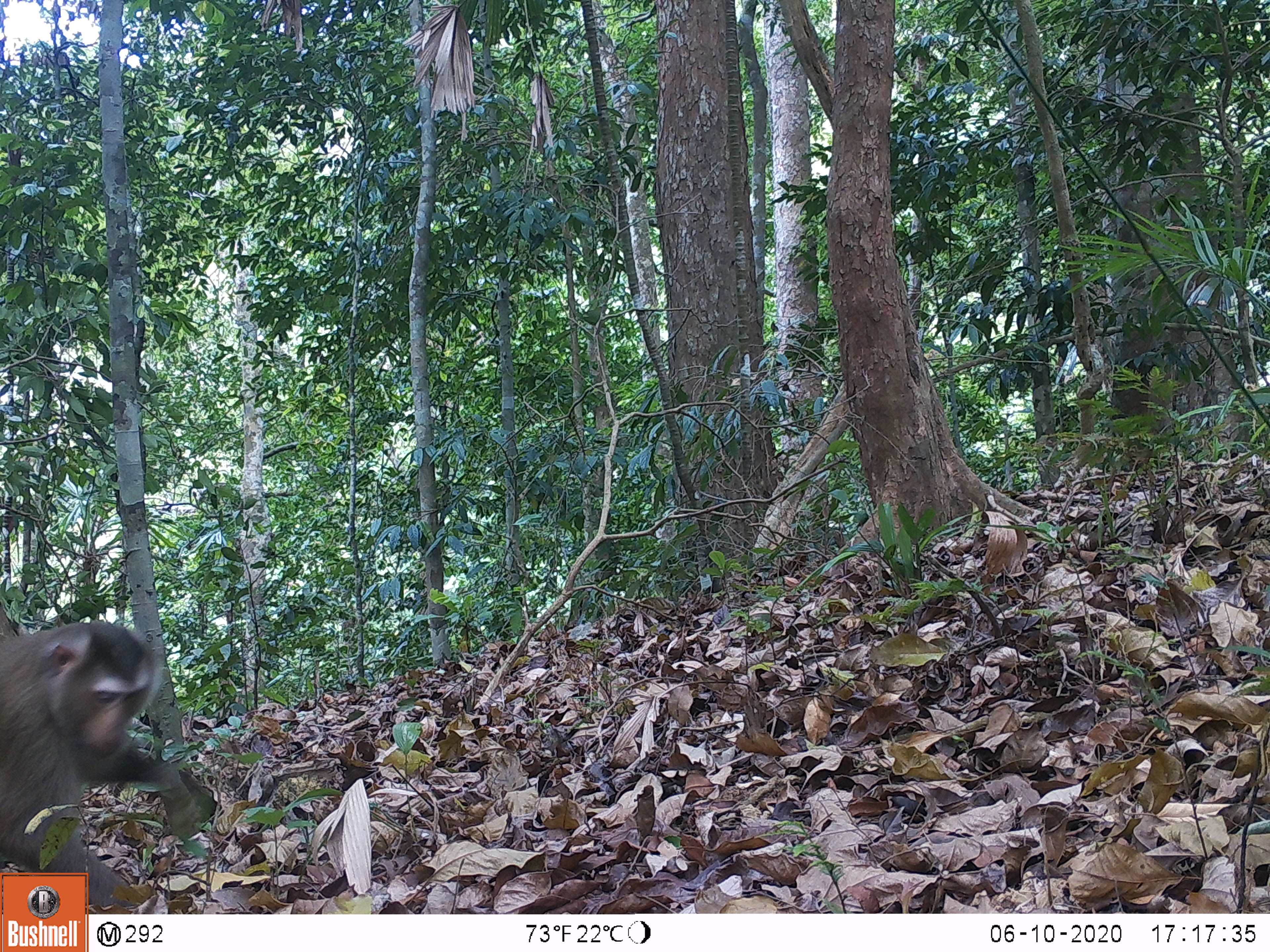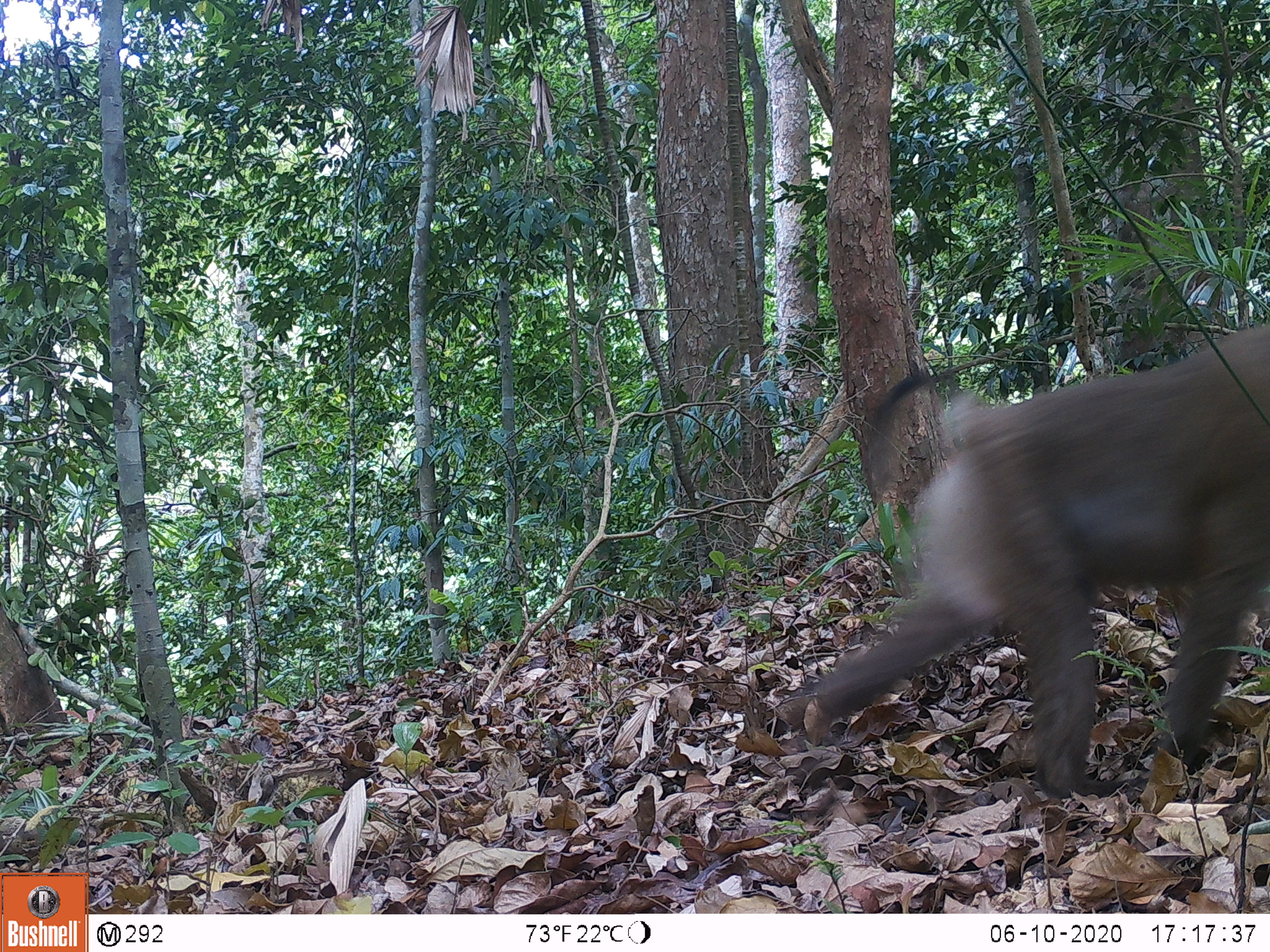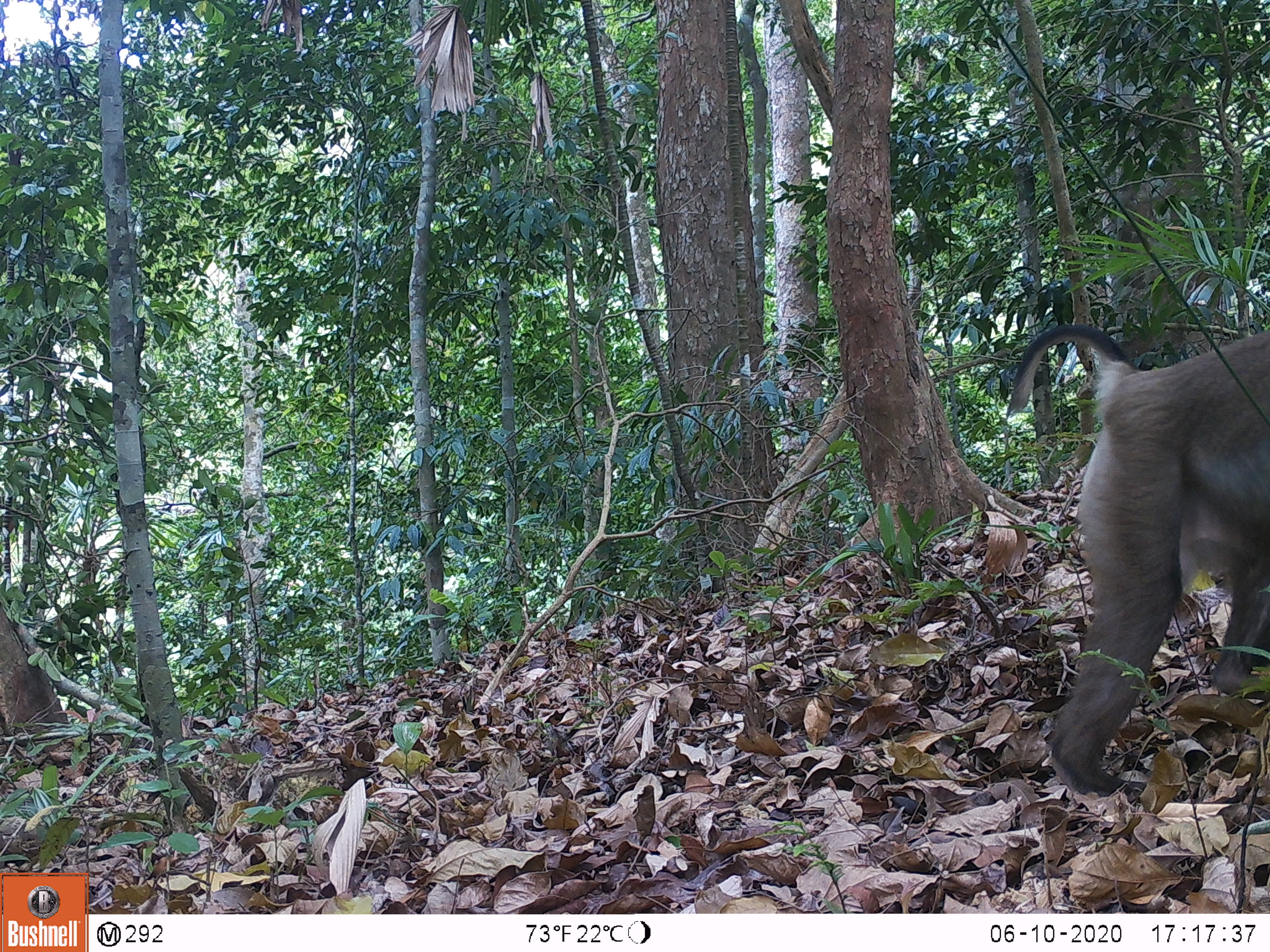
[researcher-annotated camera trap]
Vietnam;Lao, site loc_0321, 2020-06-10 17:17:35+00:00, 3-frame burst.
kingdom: Animalia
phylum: Chordata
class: Mammalia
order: Primates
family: Cercopithecidae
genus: Macaca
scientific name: Macaca nemestrina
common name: pig-tailed macaque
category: pig tailed macaque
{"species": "pig tailed macaque (pig-tailed macaque) (Macaca nemestrina)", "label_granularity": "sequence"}